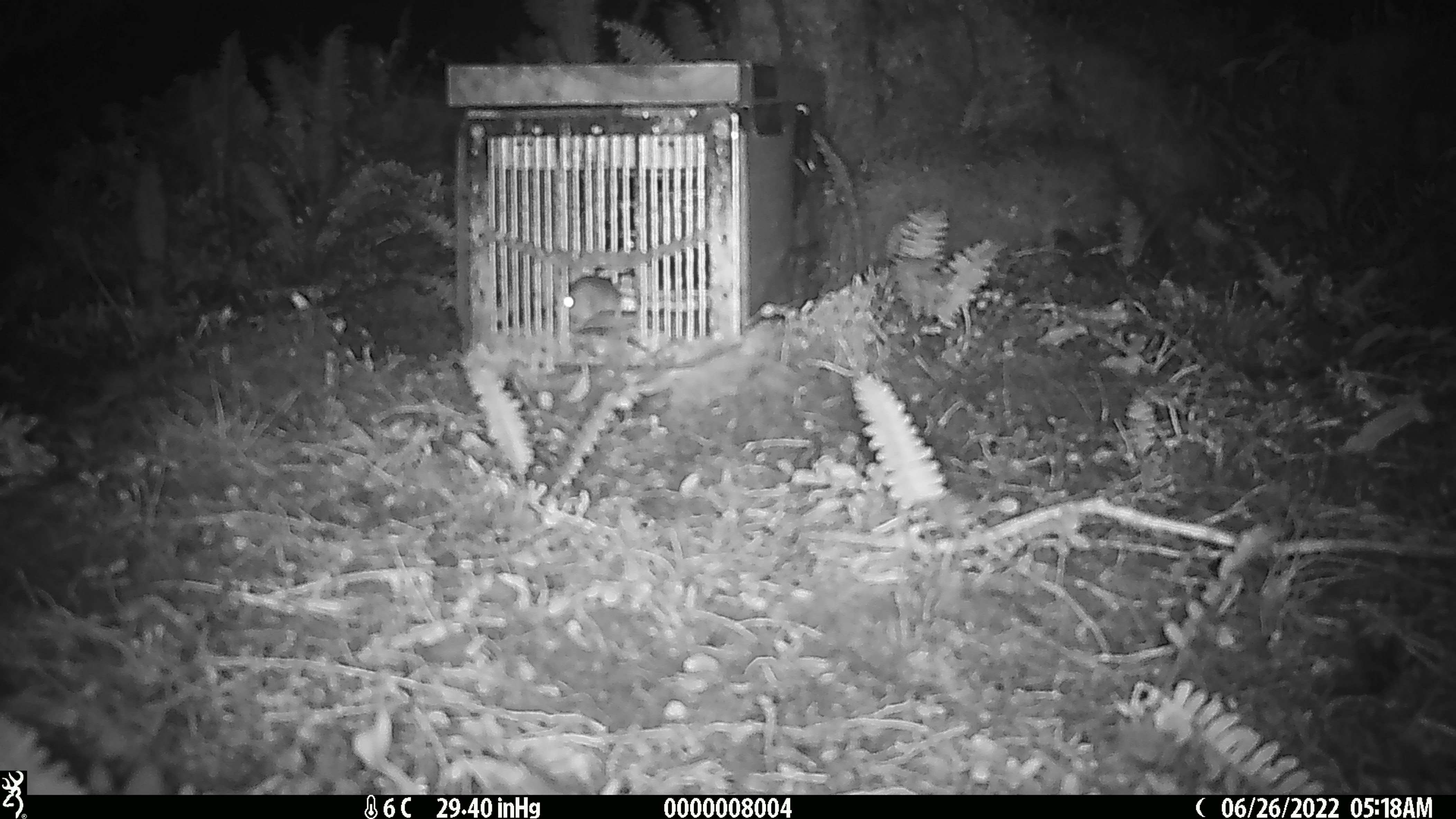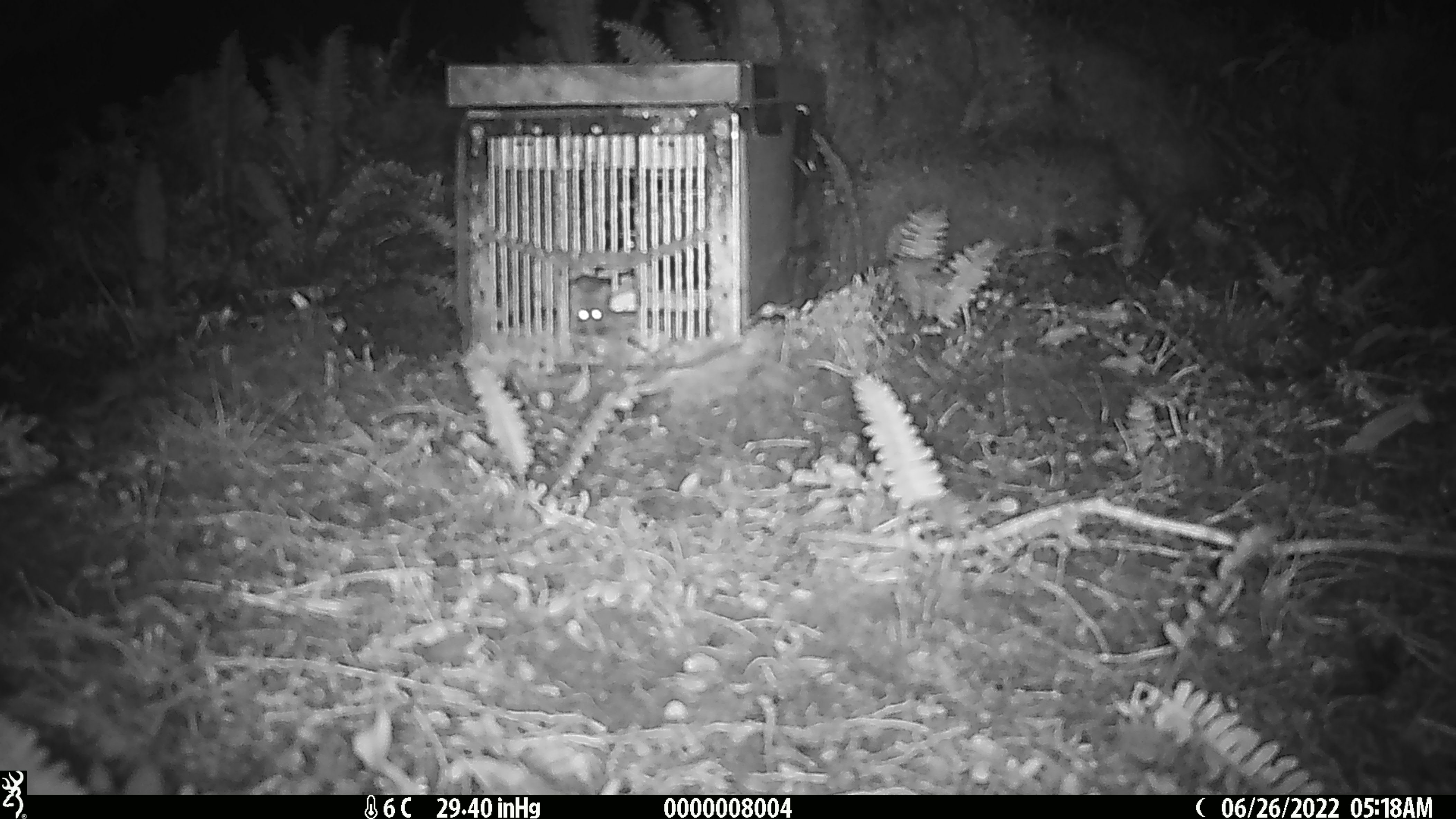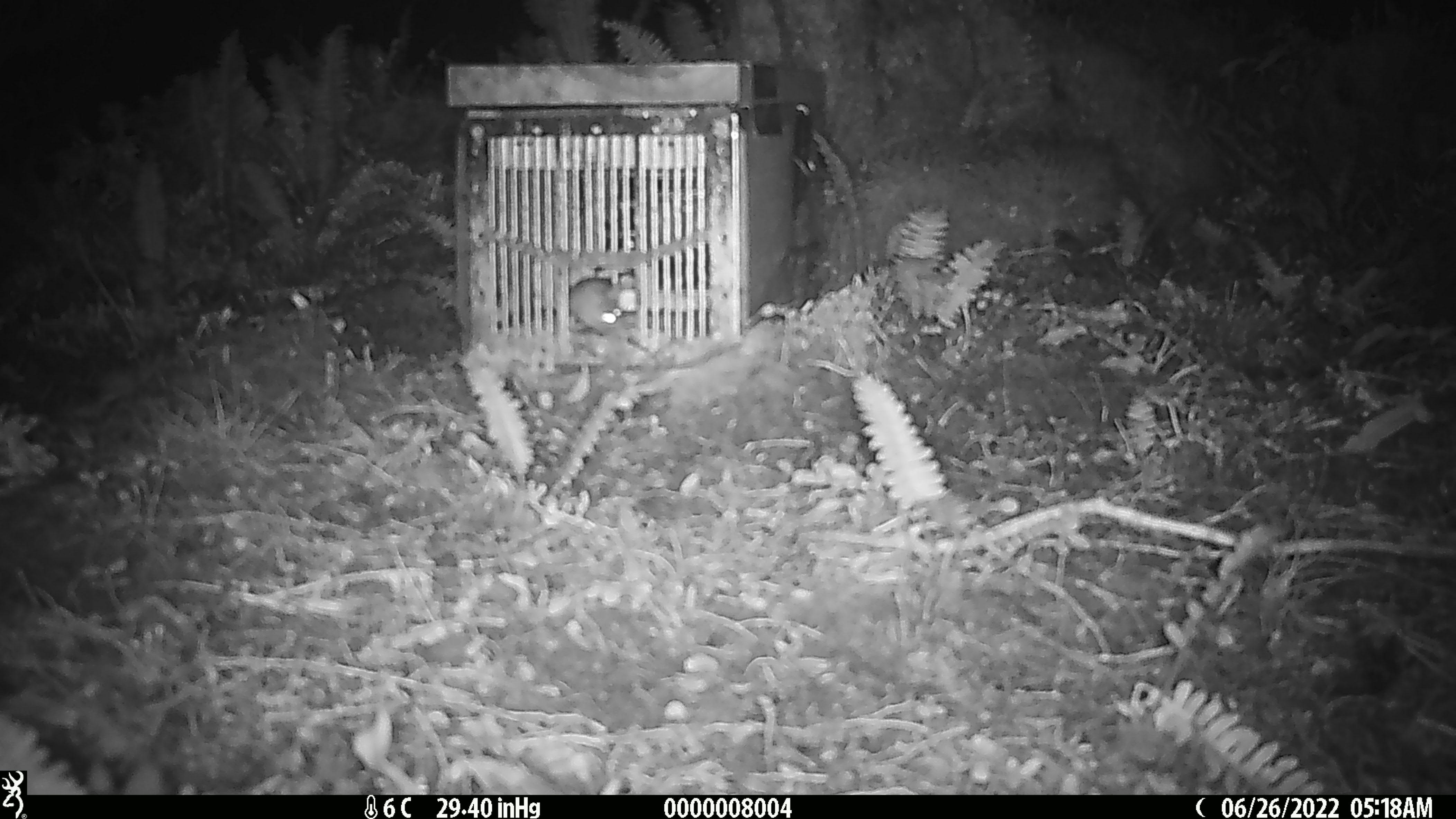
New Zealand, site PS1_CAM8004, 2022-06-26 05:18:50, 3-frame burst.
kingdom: Animalia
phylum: Chordata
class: Mammalia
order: Rodentia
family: Muridae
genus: Mus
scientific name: Mus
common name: mouse